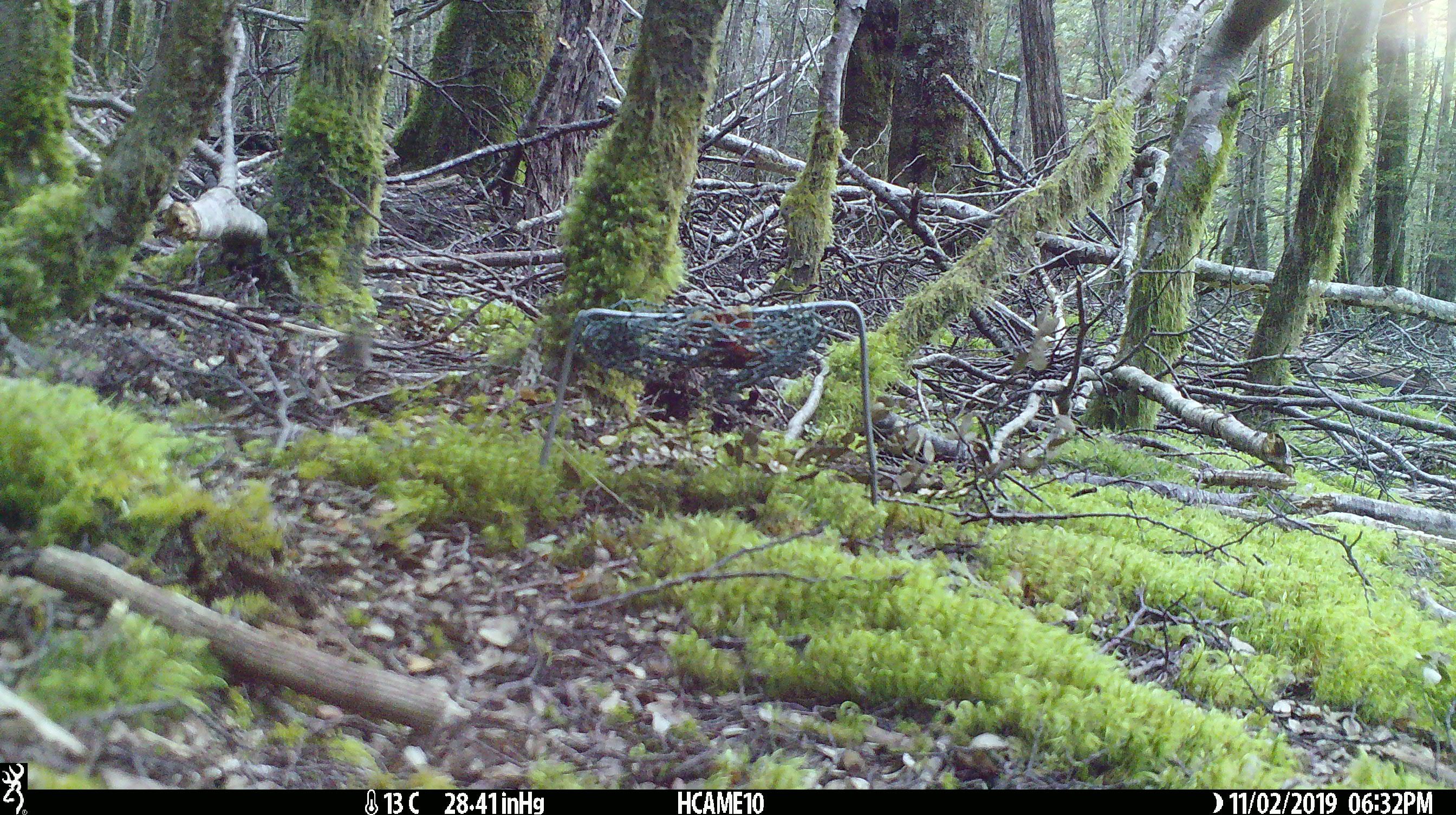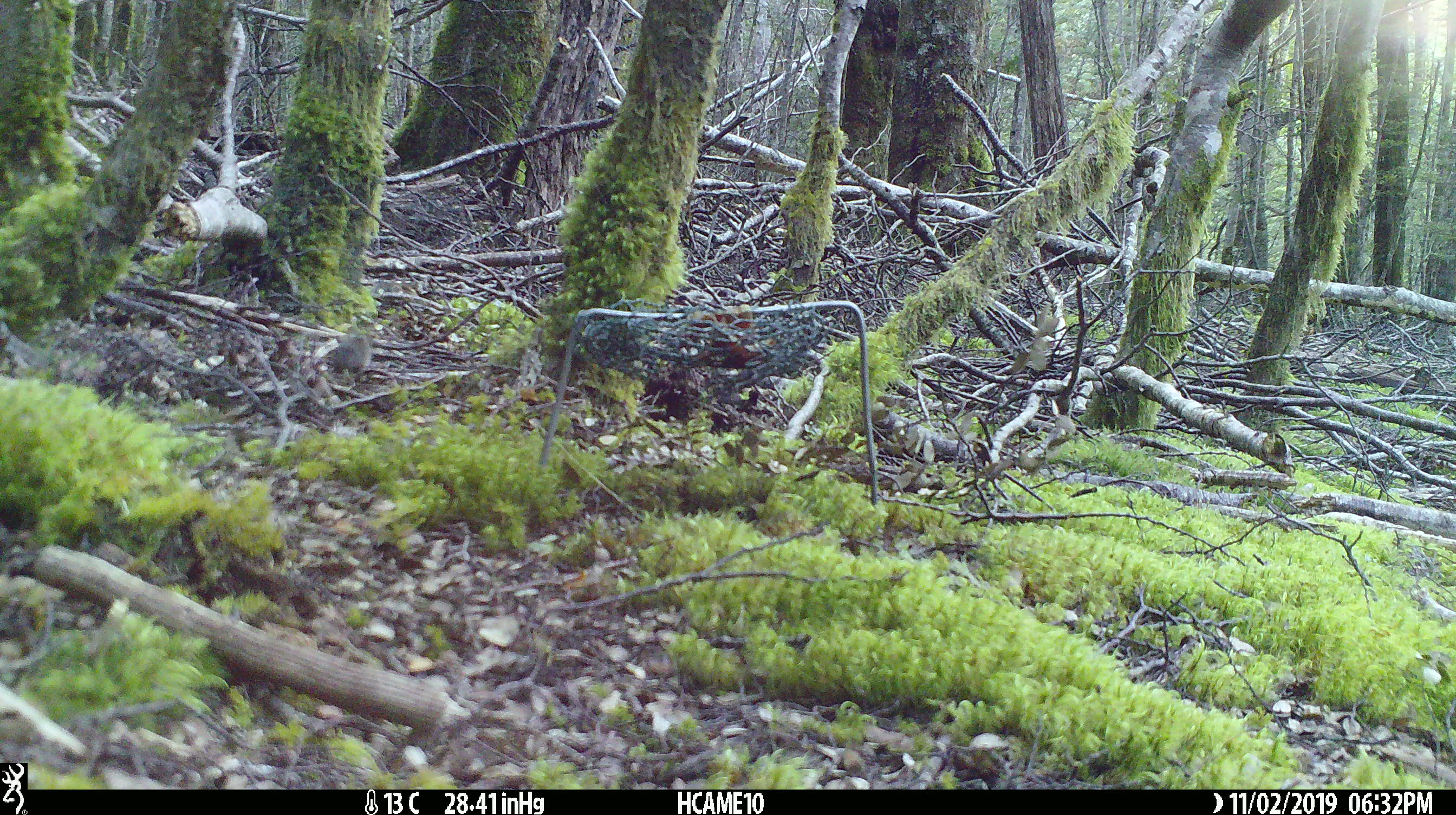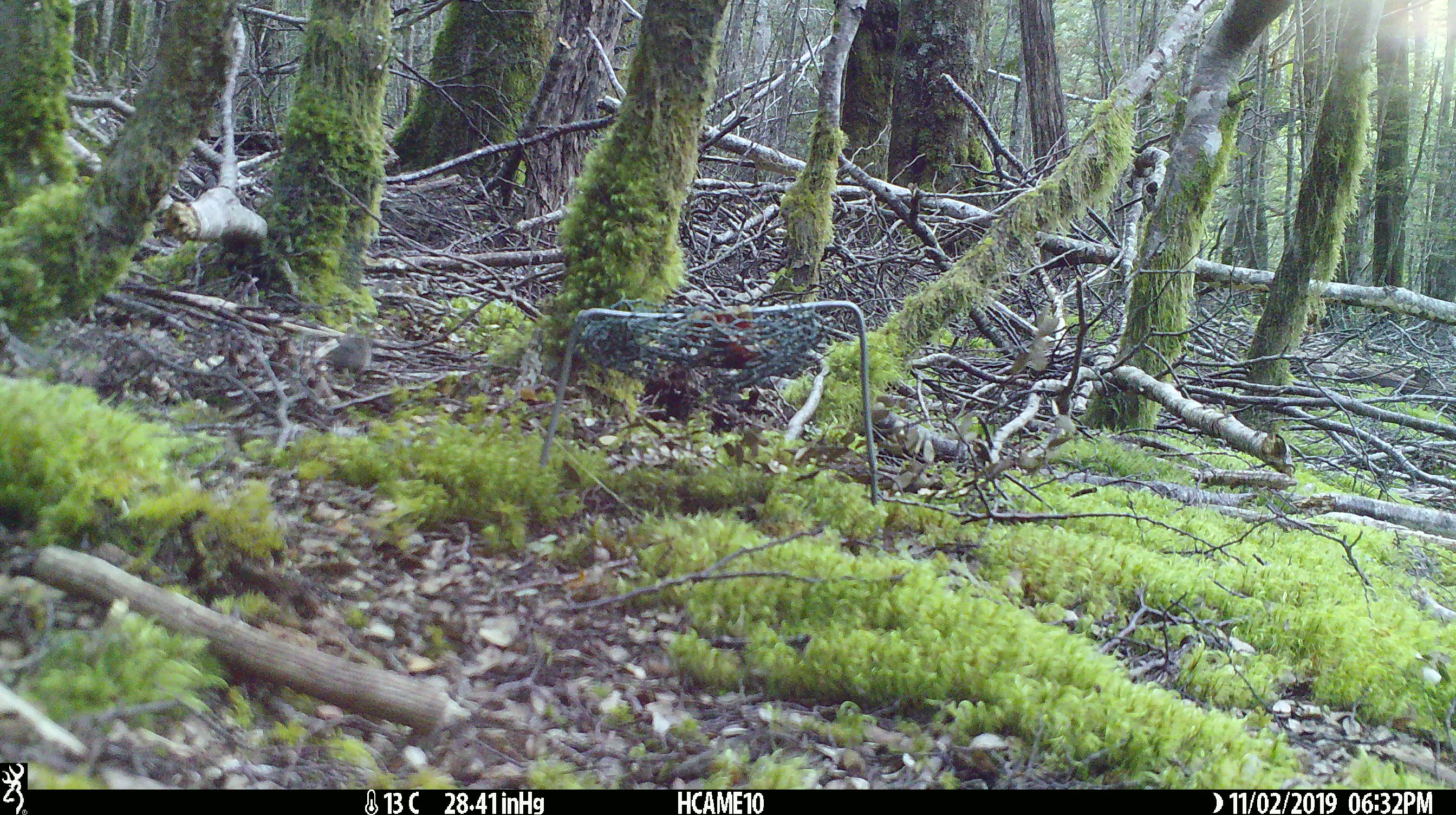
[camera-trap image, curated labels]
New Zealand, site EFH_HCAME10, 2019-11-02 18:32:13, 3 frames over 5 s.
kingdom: Animalia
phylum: Chordata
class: Mammalia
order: Rodentia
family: Muridae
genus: Mus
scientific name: Mus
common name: mouse